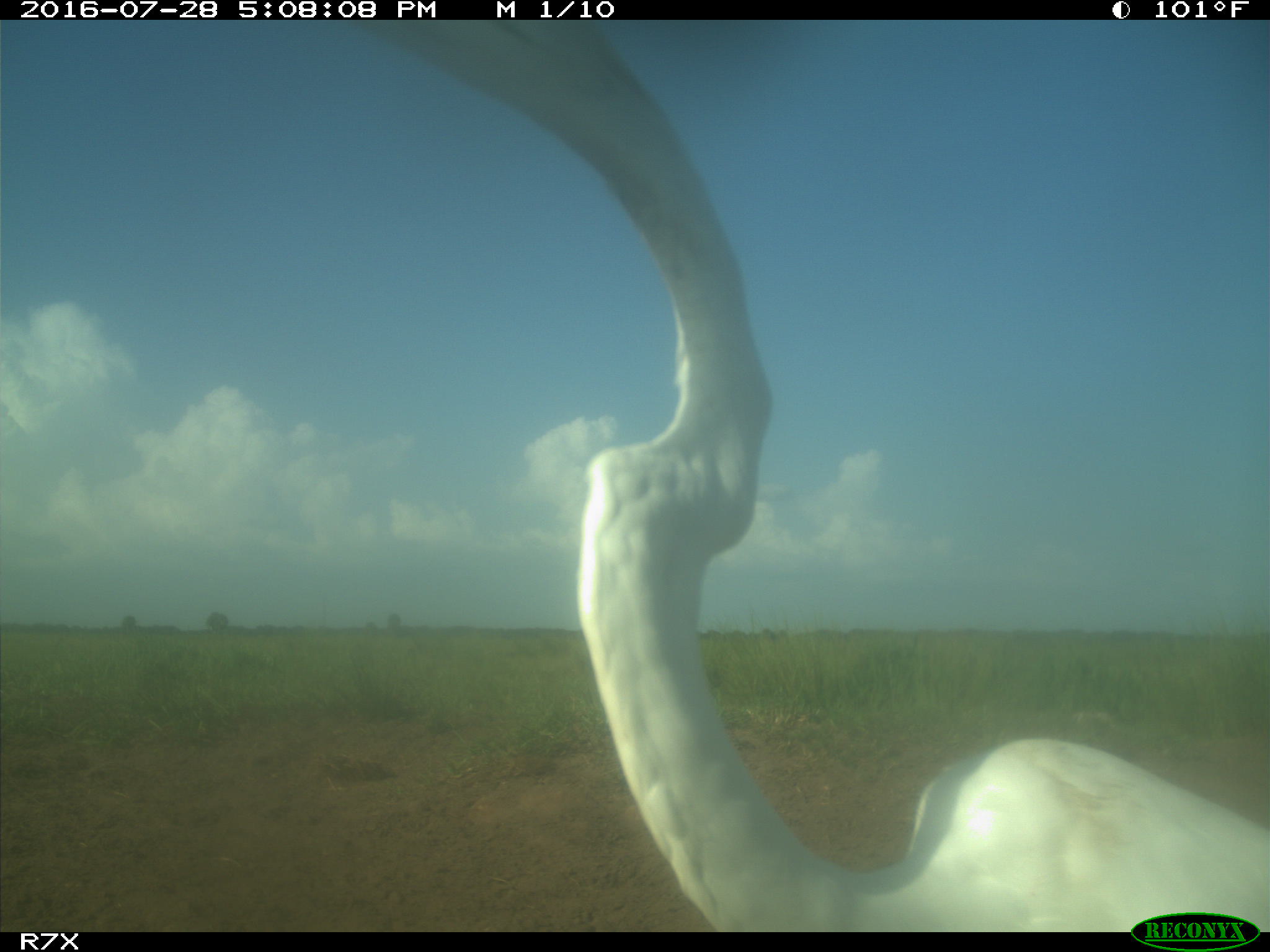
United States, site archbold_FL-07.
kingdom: Animalia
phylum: Chordata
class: Aves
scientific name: Aves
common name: birds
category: unidentified bird